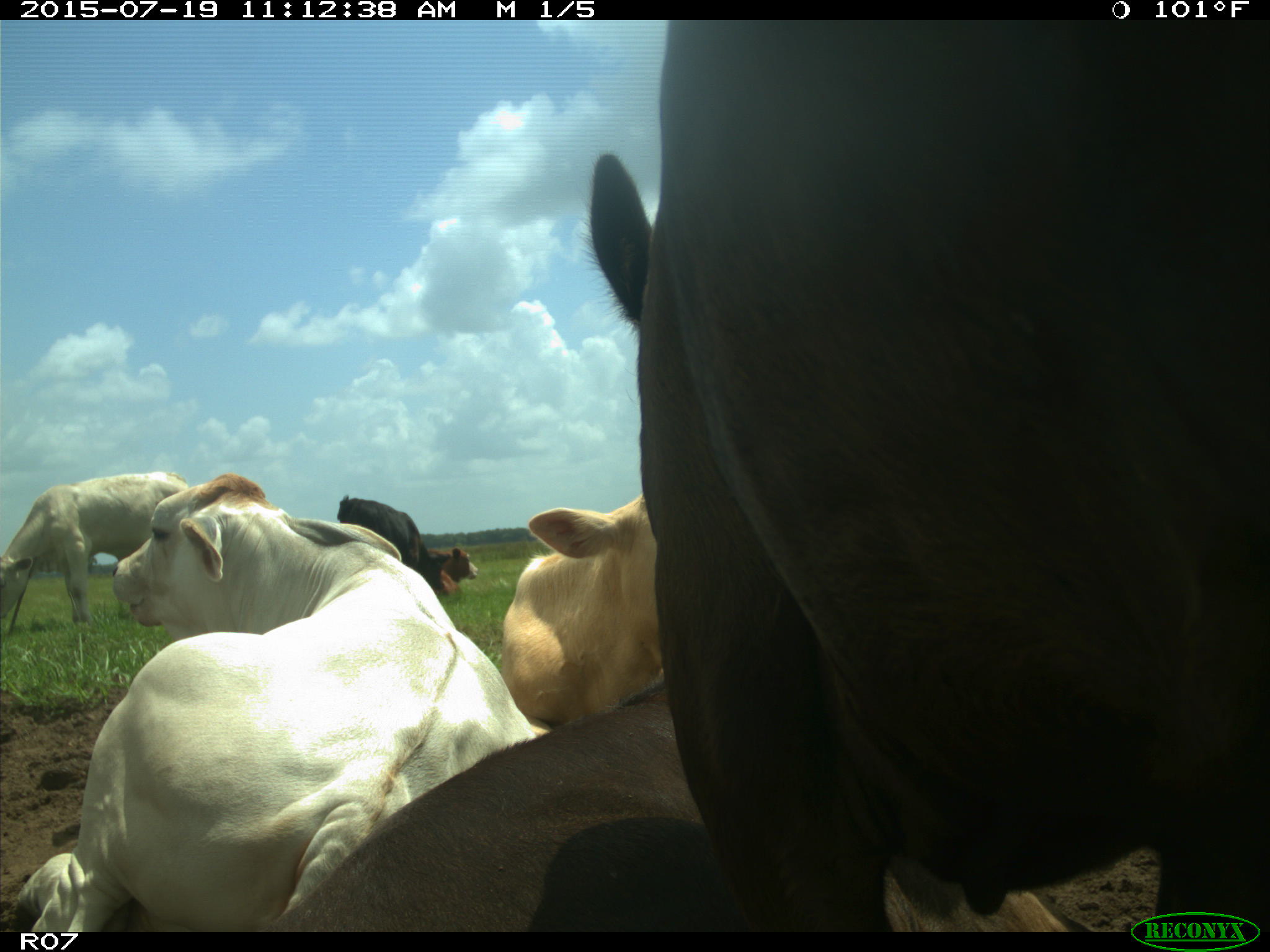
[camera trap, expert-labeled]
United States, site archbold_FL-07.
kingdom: Animalia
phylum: Chordata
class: Mammalia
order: Artiodactyla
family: Bovidae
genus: Bos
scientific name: Bos taurus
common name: domestic cow